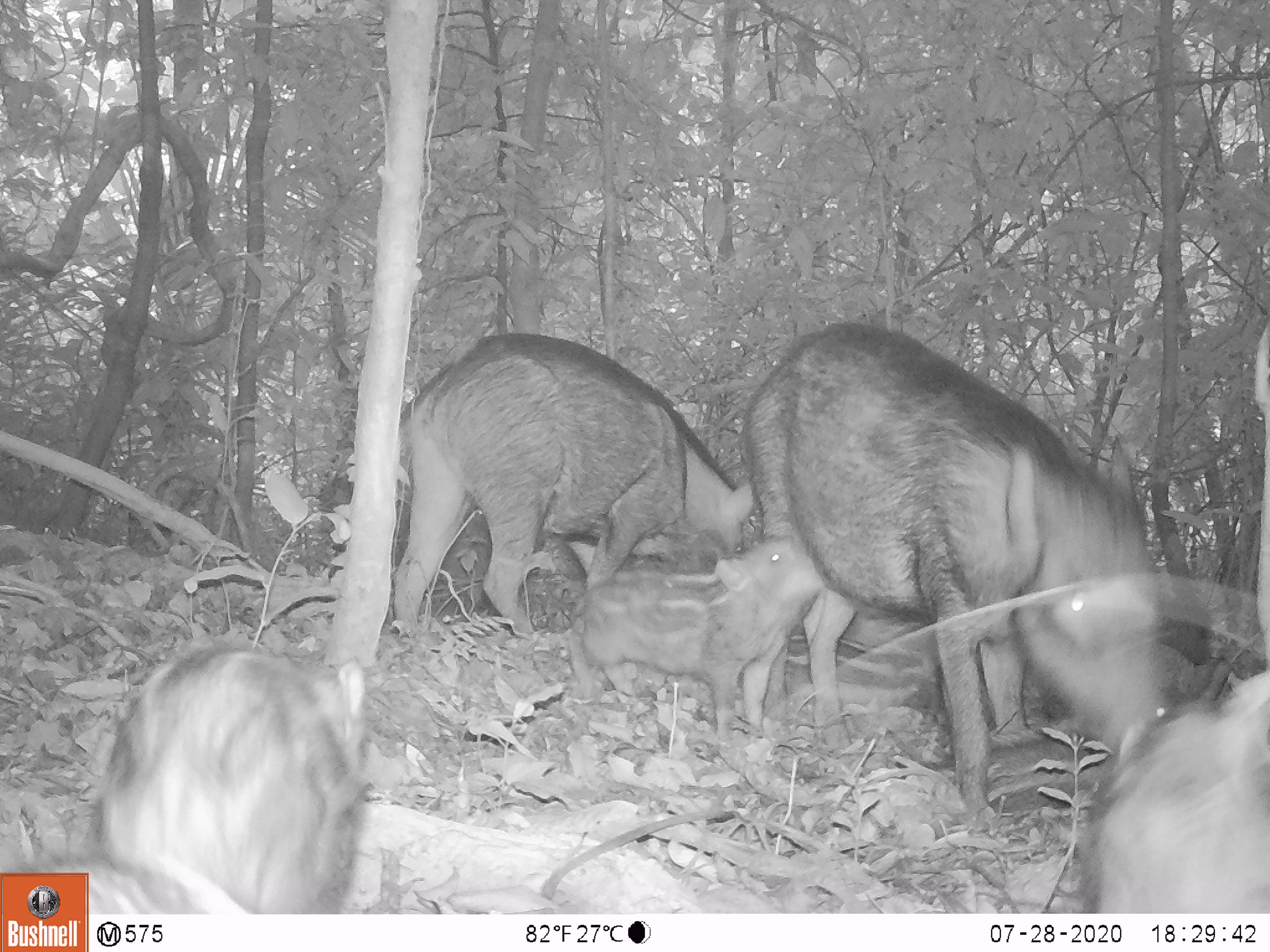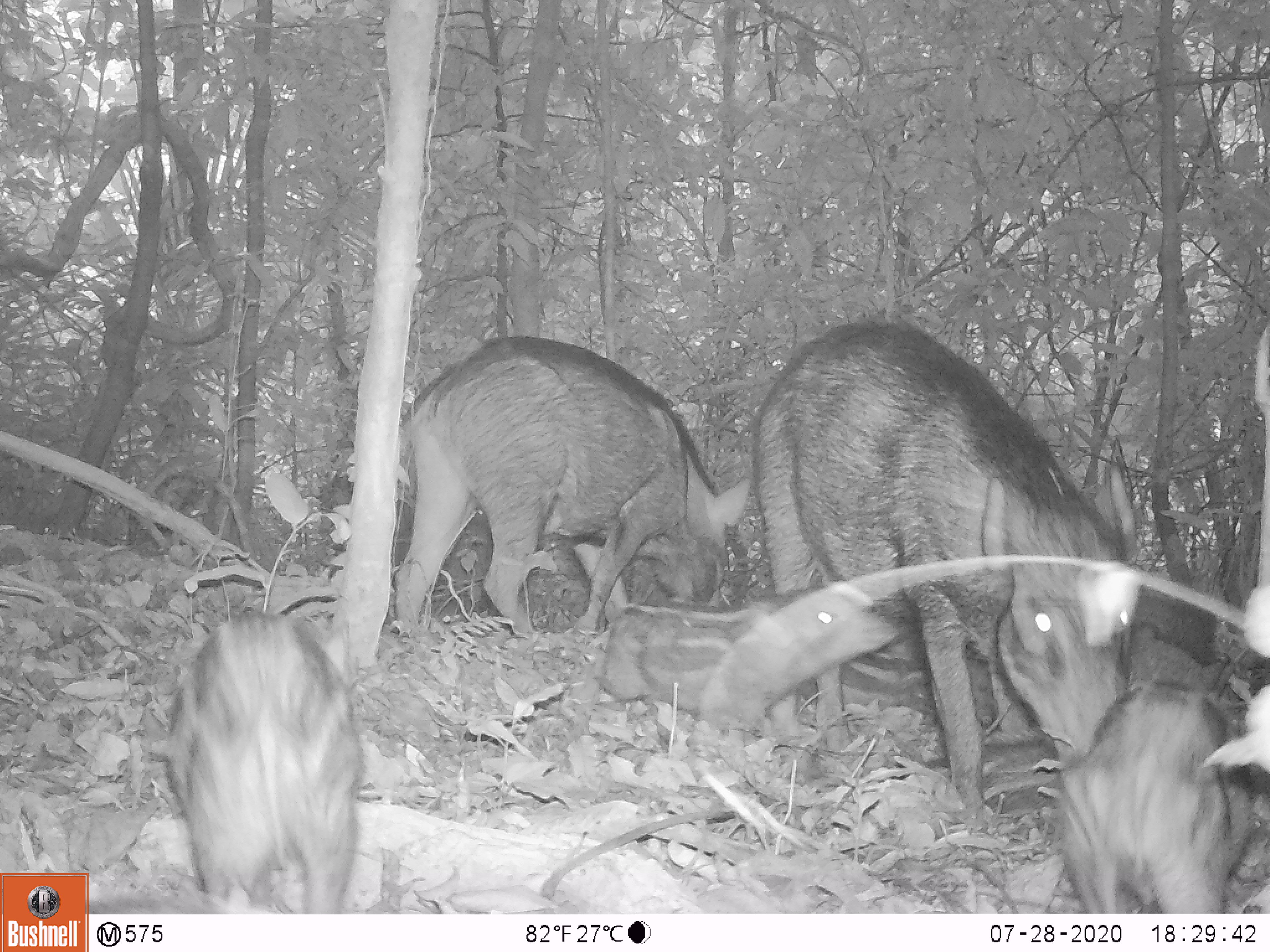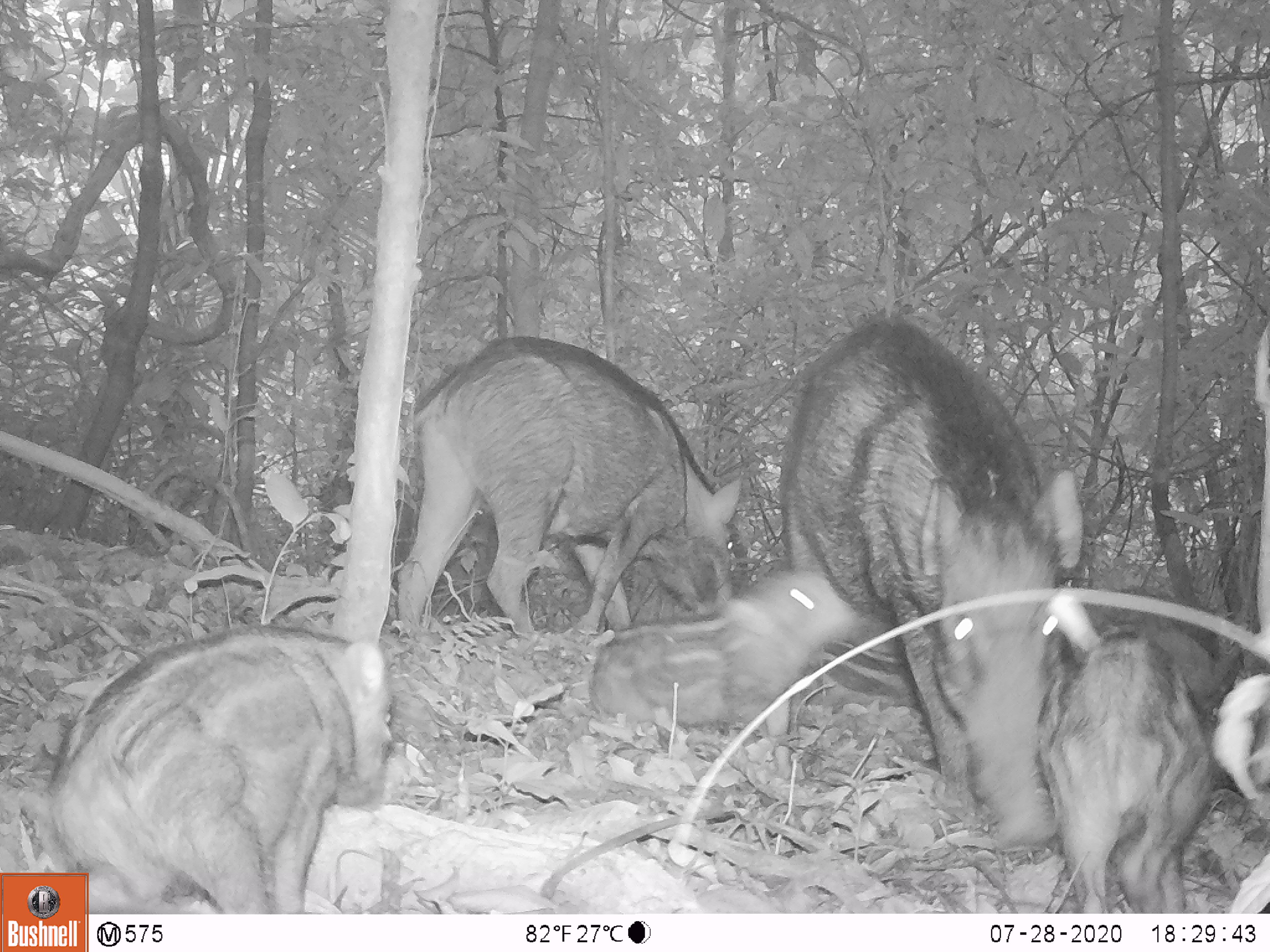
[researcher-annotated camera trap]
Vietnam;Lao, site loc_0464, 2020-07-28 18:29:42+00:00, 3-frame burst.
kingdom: Animalia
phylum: Chordata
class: Mammalia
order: Artiodactyla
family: Suidae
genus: Sus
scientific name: Sus scrofa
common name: eurasian wild pig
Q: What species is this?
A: Eurasian wild pig (Sus scrofa).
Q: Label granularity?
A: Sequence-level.